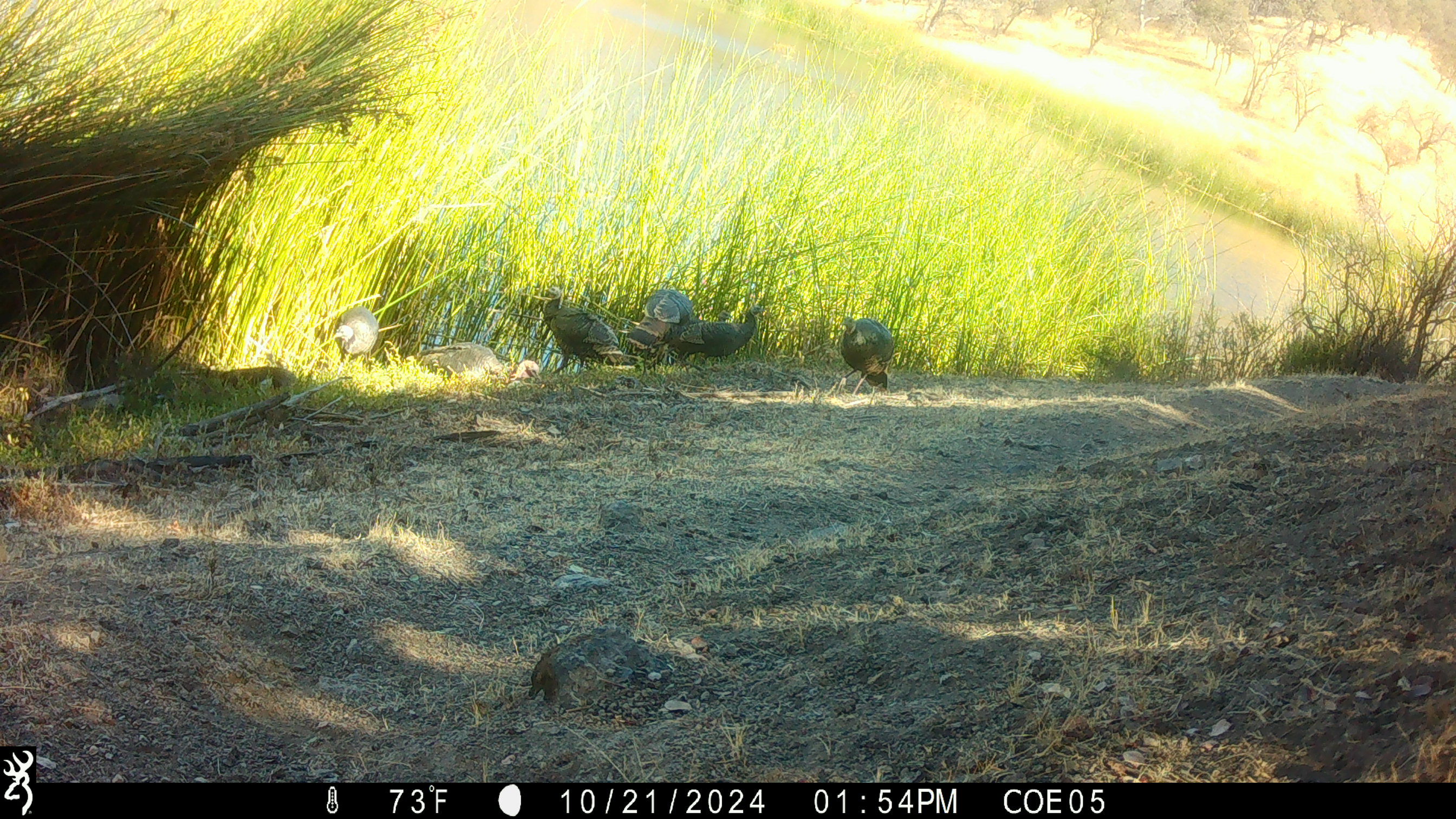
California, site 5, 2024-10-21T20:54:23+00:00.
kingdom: Animalia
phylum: Chordata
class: Aves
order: Galliformes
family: Phasianidae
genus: Meleagris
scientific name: Meleagris gallopavo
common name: turkey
Turkey (Meleagris gallopavo).